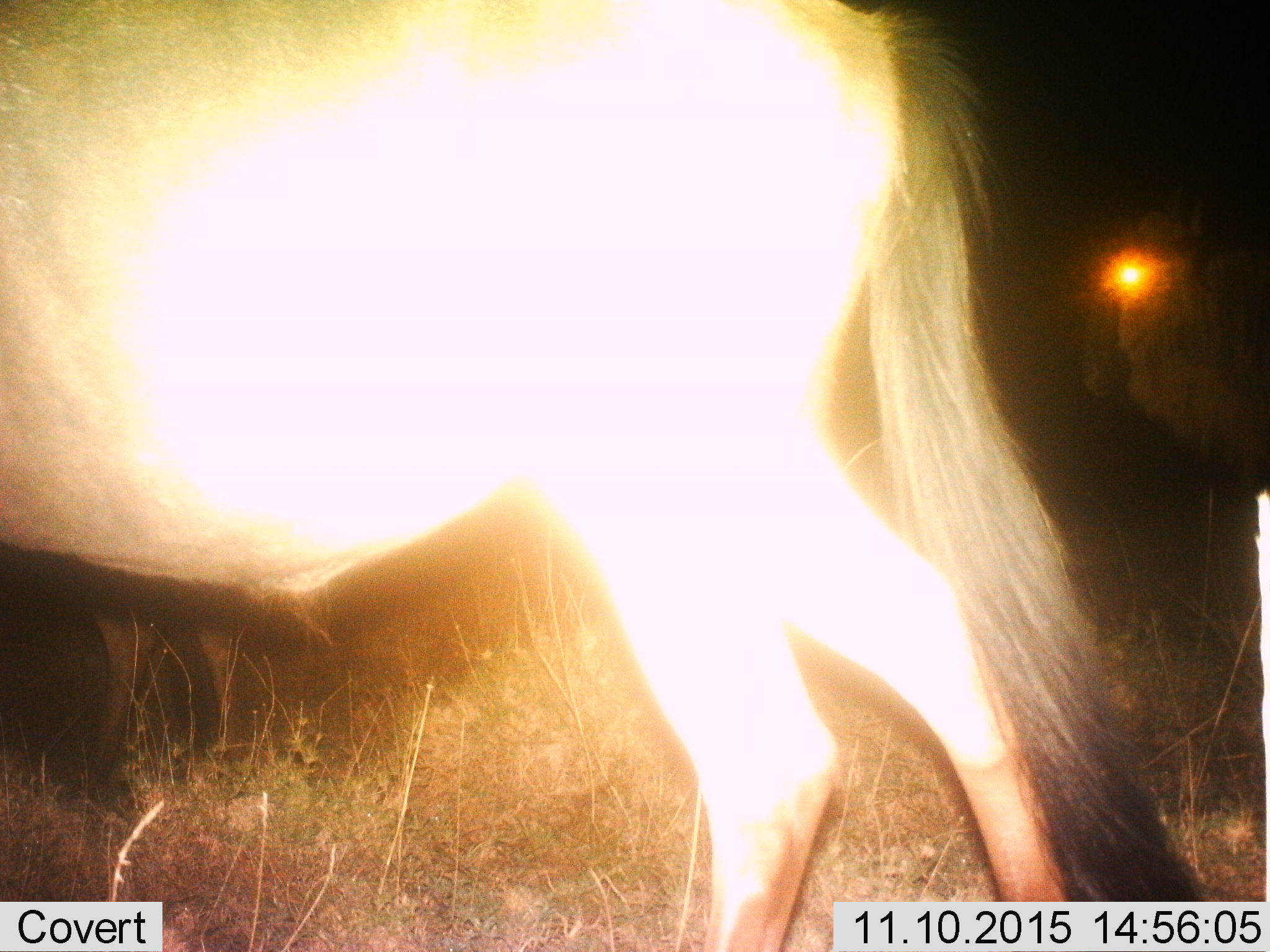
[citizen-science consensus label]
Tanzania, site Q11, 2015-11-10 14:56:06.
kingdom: Animalia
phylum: Chordata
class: Mammalia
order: Artiodactyla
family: Bovidae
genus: Connochaetes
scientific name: Connochaetes taurinus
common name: blue wildebeest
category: wildebeest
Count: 2.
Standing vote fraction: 57%.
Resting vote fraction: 0%.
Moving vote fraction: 57%.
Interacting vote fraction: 0%.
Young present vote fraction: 0%.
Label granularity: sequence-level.